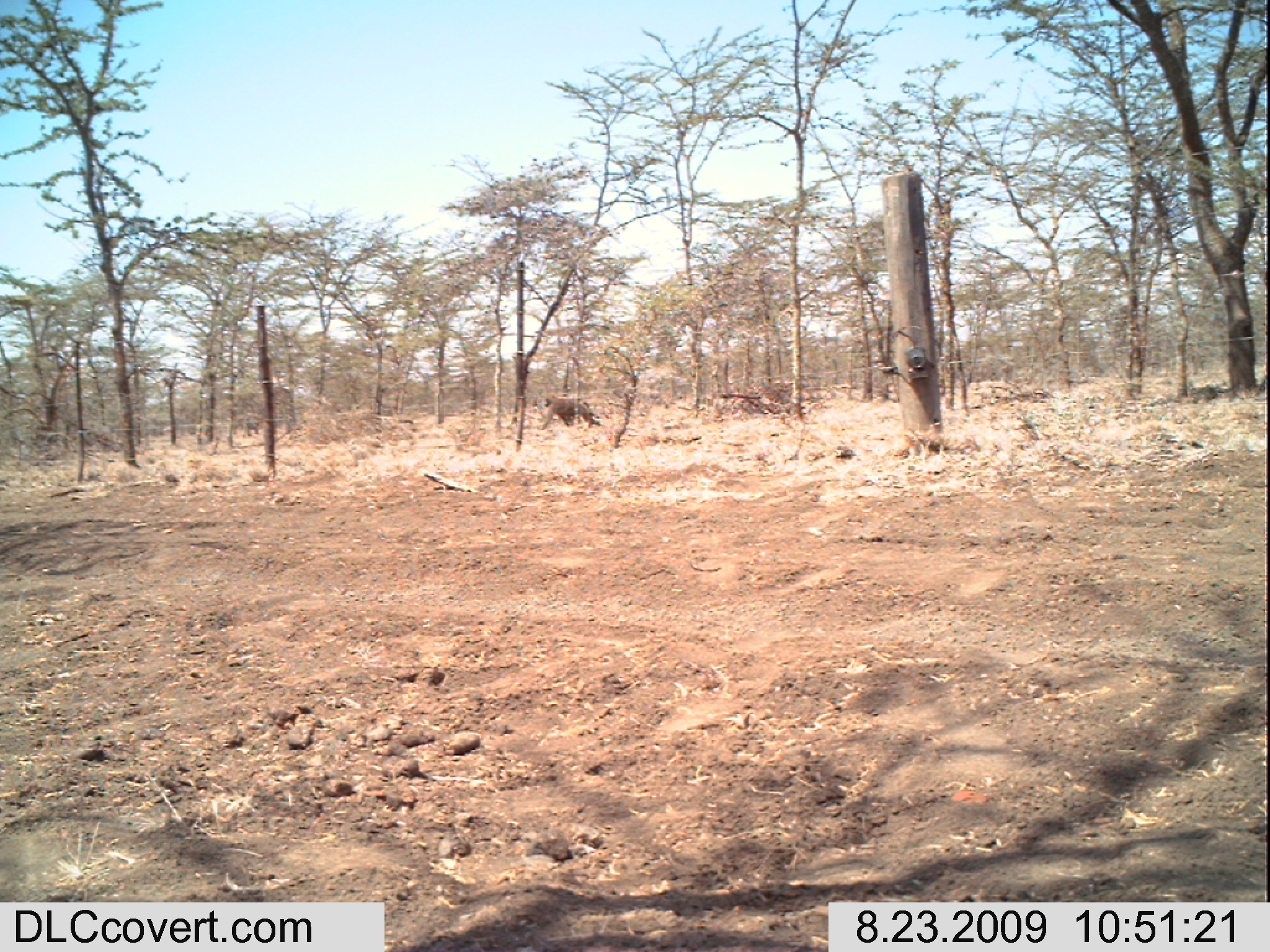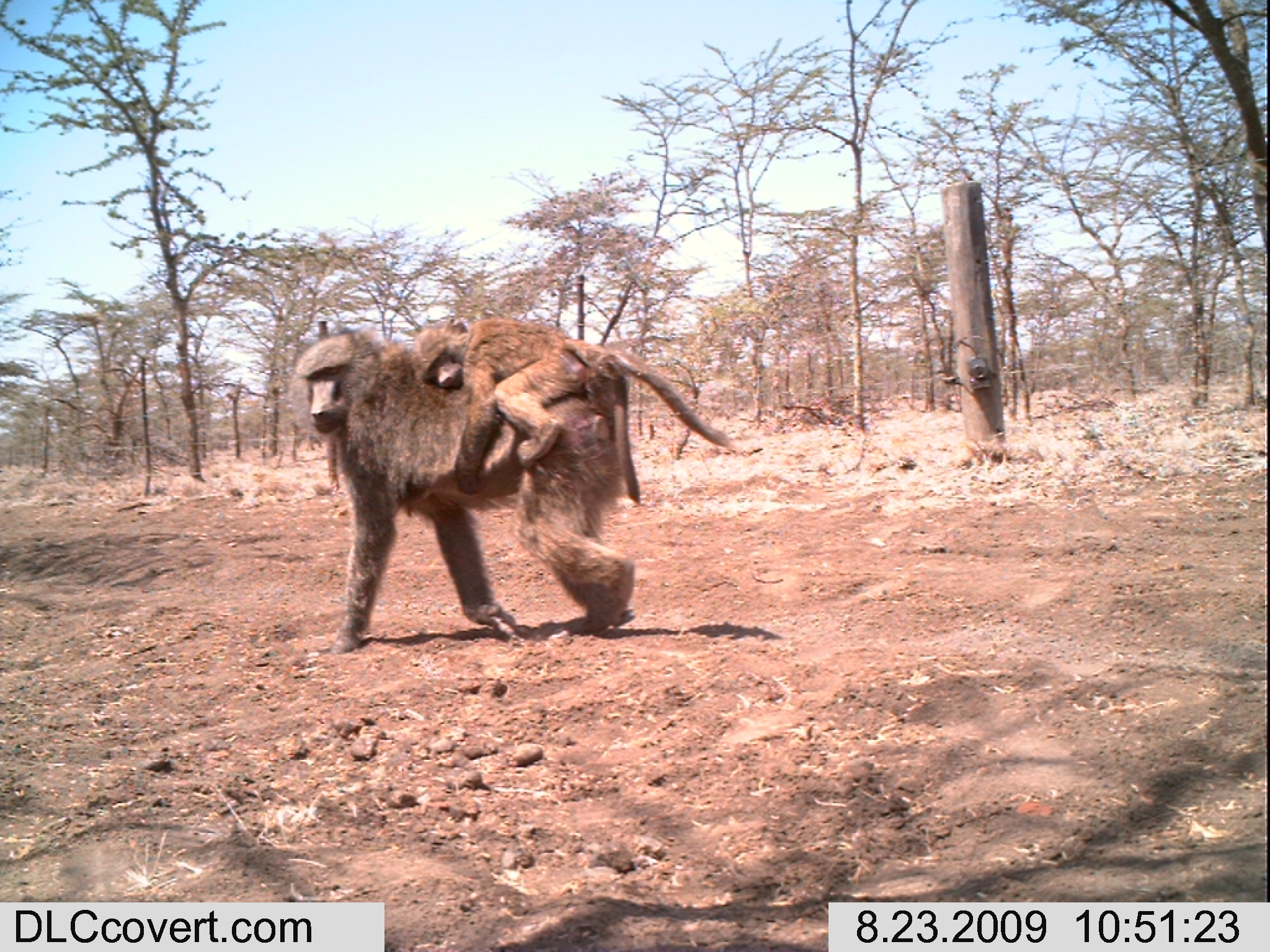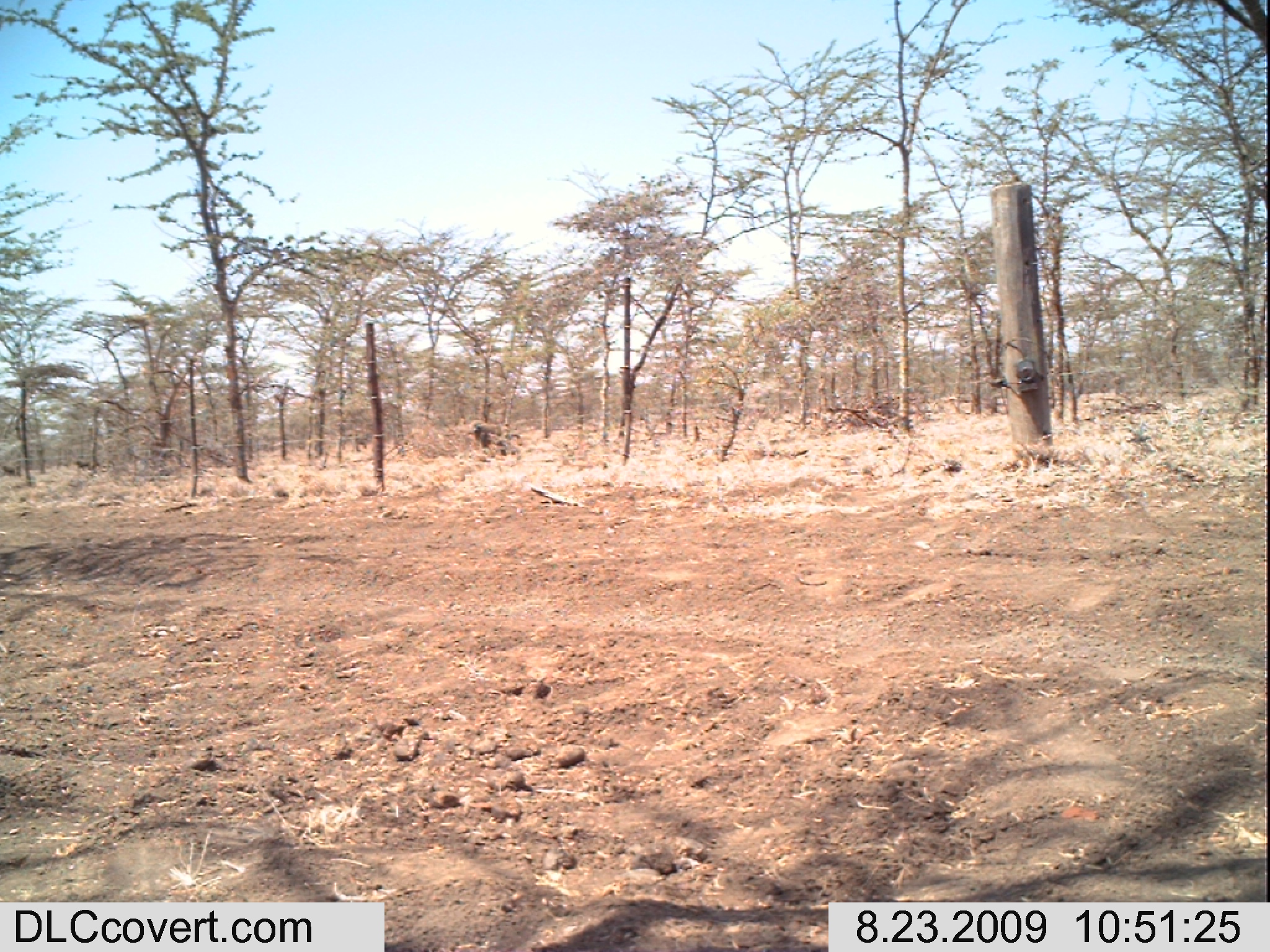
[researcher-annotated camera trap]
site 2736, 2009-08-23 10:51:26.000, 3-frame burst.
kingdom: Animalia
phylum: Chordata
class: Mammalia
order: Primates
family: Cercopithecidae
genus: Papio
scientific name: Papio anubis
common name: olive baboon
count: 1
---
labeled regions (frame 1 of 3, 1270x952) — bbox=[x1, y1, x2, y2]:
papio anubis: bbox=[539, 393, 603, 430]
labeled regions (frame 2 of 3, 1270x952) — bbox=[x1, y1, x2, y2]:
papio anubis: bbox=[282, 317, 641, 658]; bbox=[409, 316, 743, 460]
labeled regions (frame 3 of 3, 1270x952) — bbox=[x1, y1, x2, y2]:
papio anubis: bbox=[471, 419, 522, 455]